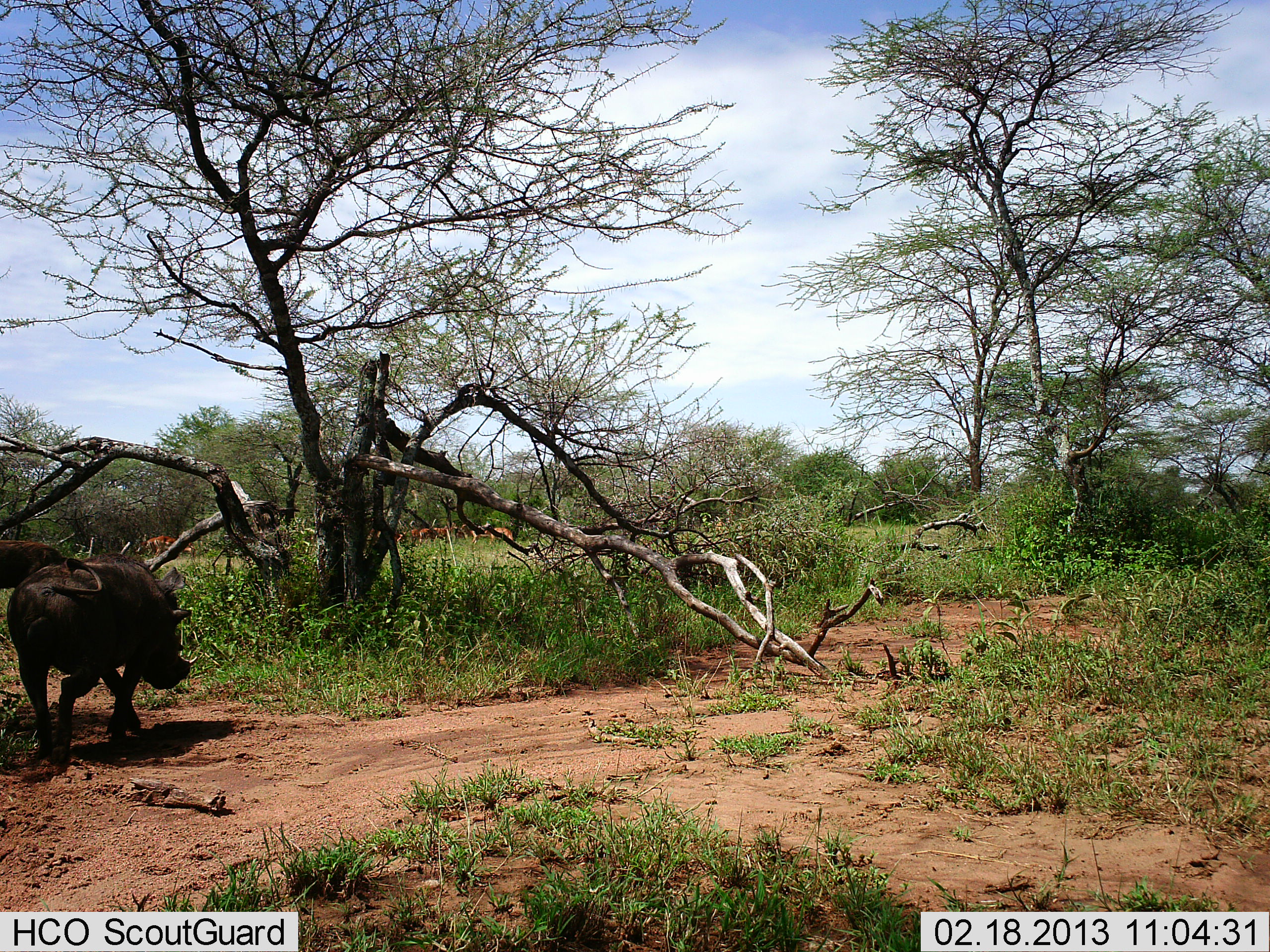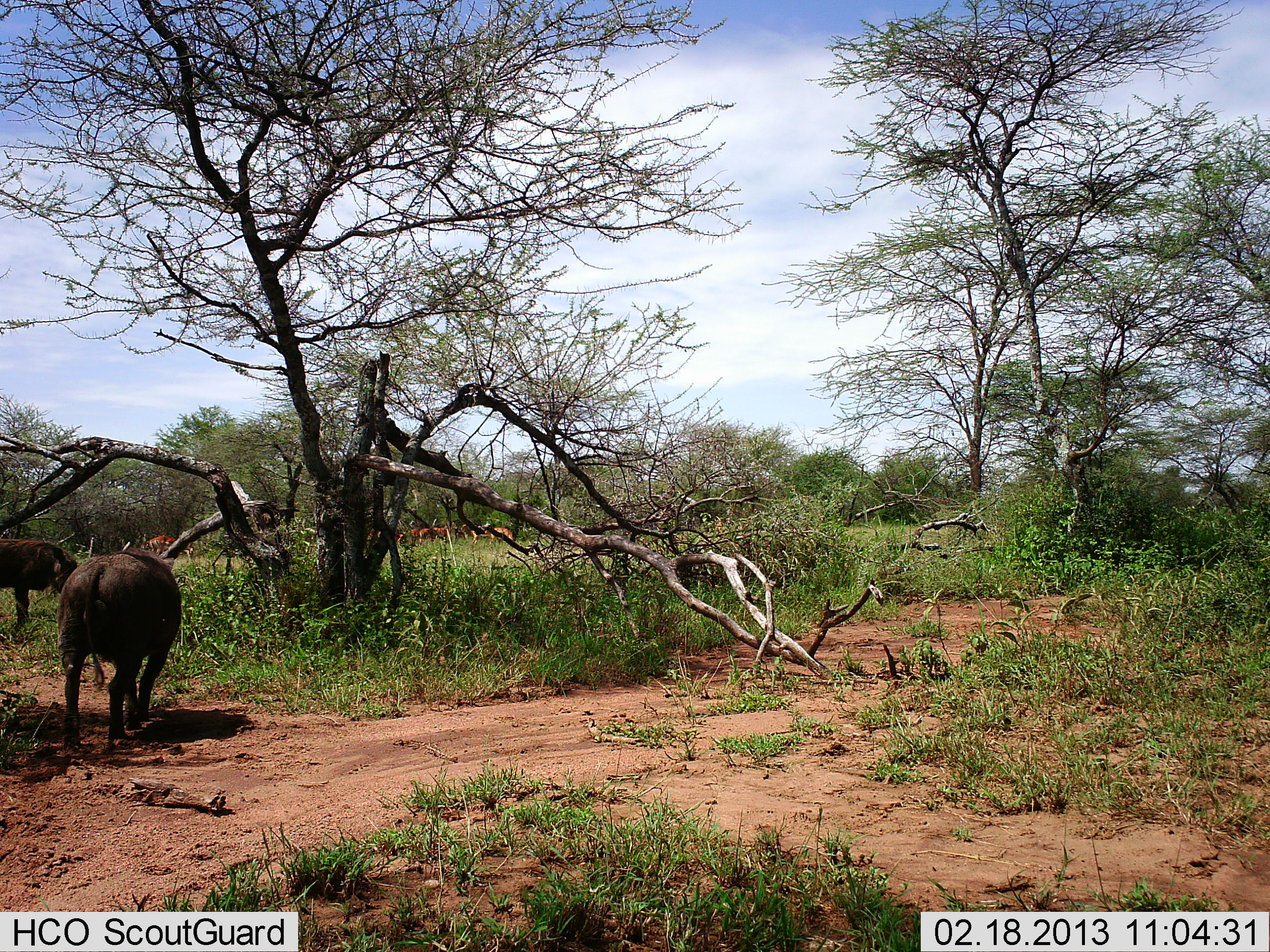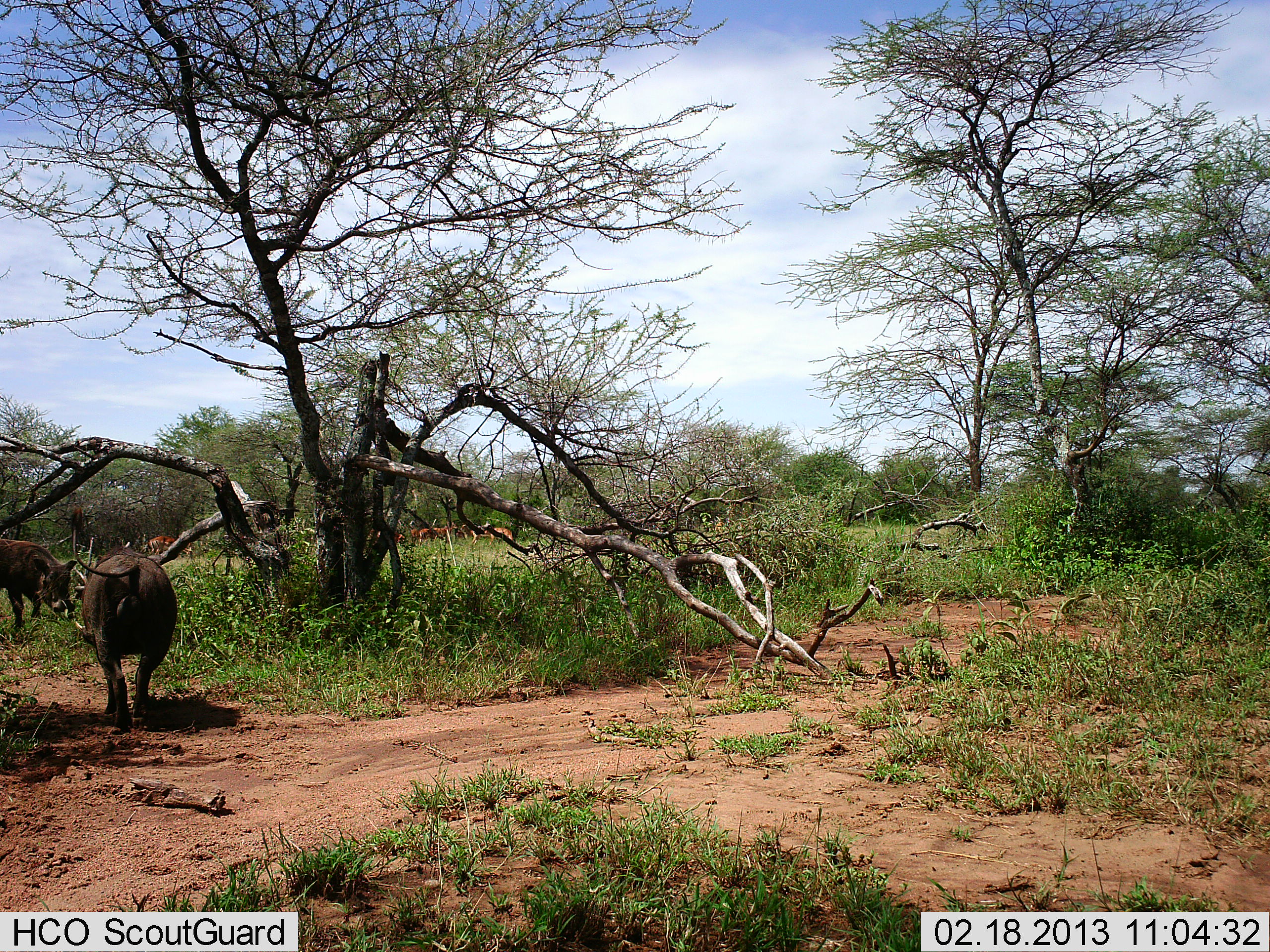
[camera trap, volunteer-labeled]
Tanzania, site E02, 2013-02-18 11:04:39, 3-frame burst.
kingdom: Animalia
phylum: Chordata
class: Mammalia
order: Artiodactyla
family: Suidae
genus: Phacochoerus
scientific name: Phacochoerus africanus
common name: warthog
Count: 2.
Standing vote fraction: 17%.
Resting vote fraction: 0%.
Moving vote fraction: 78%.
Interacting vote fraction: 4%.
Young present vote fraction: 0%.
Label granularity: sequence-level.